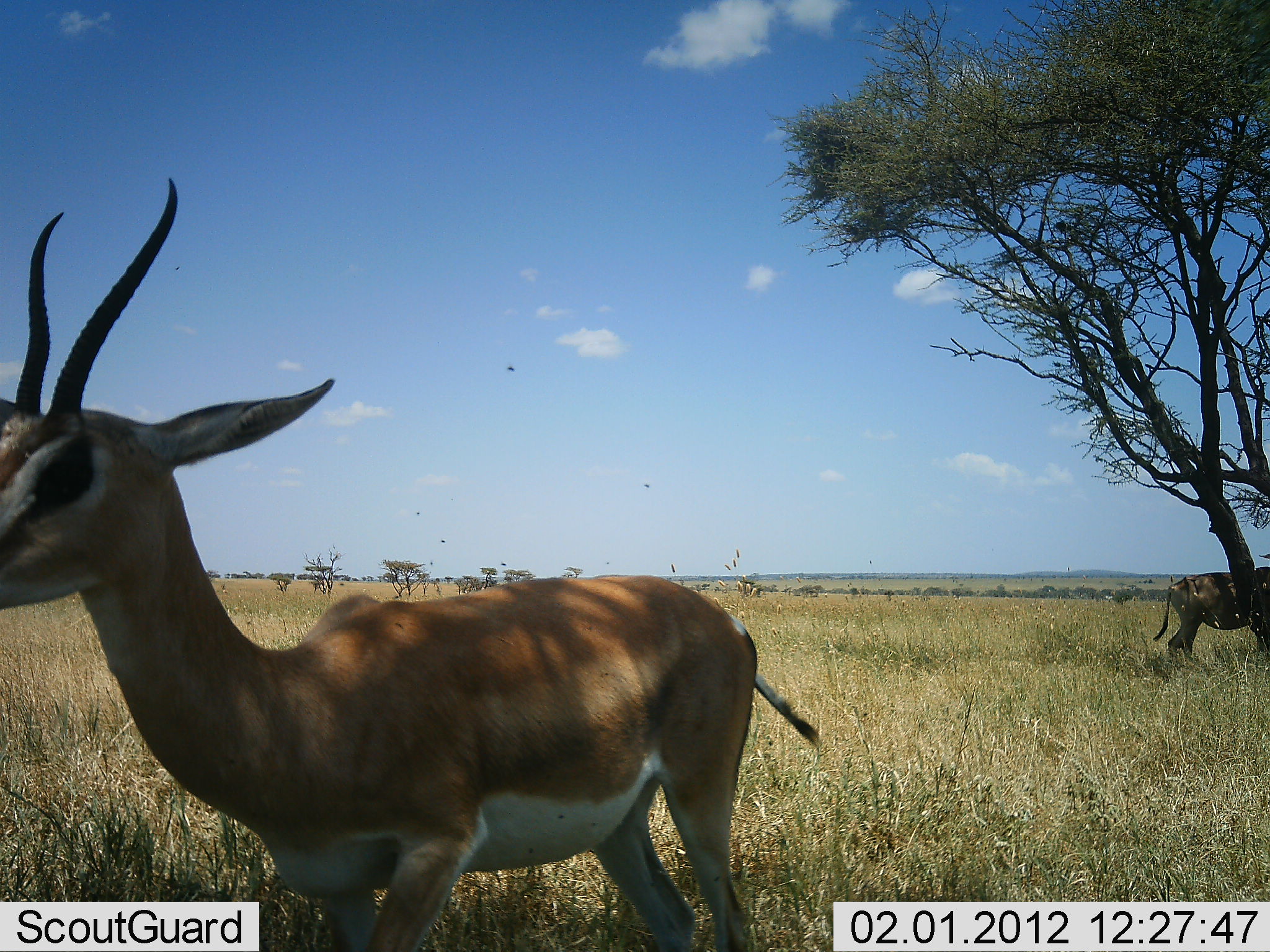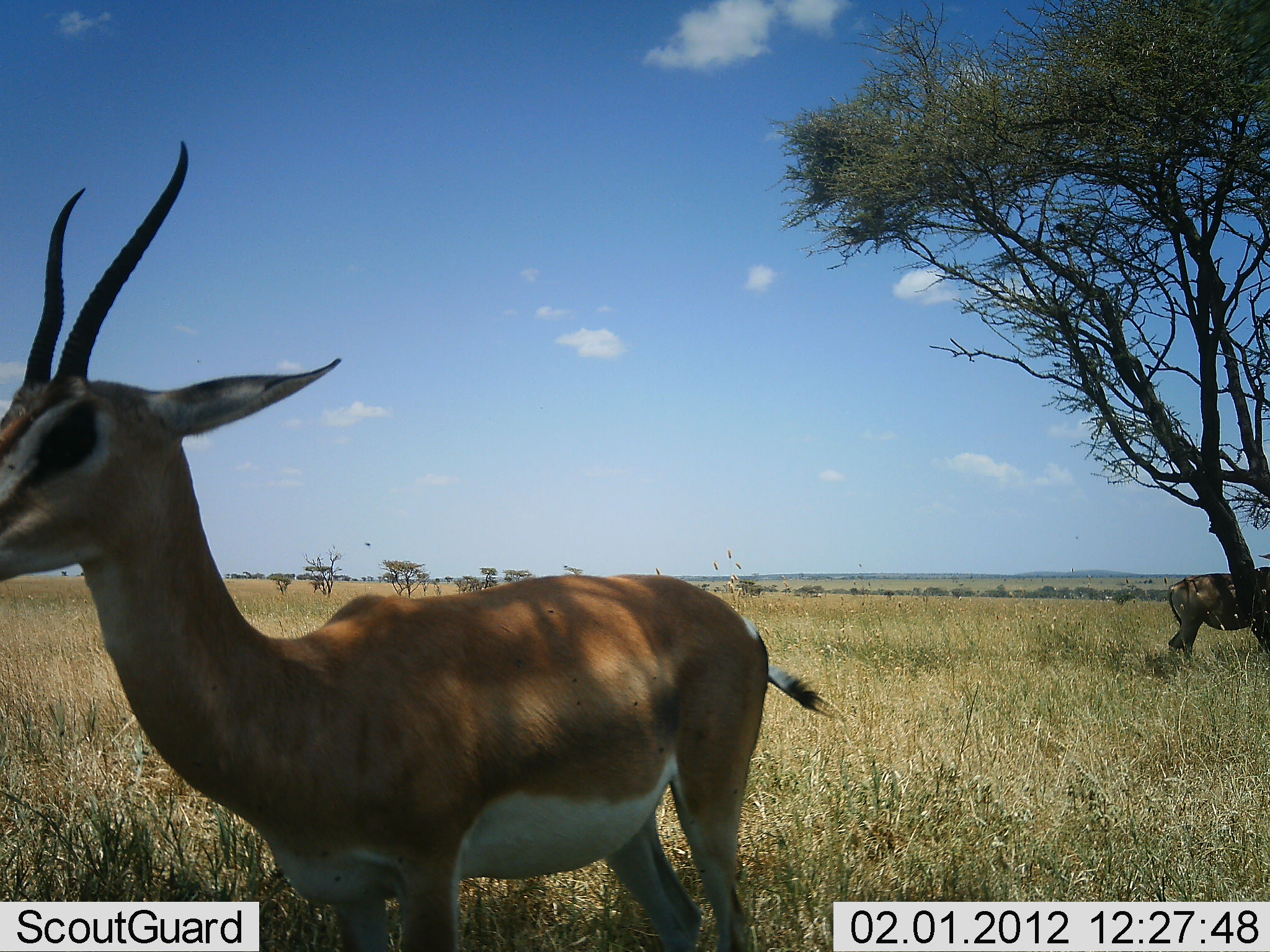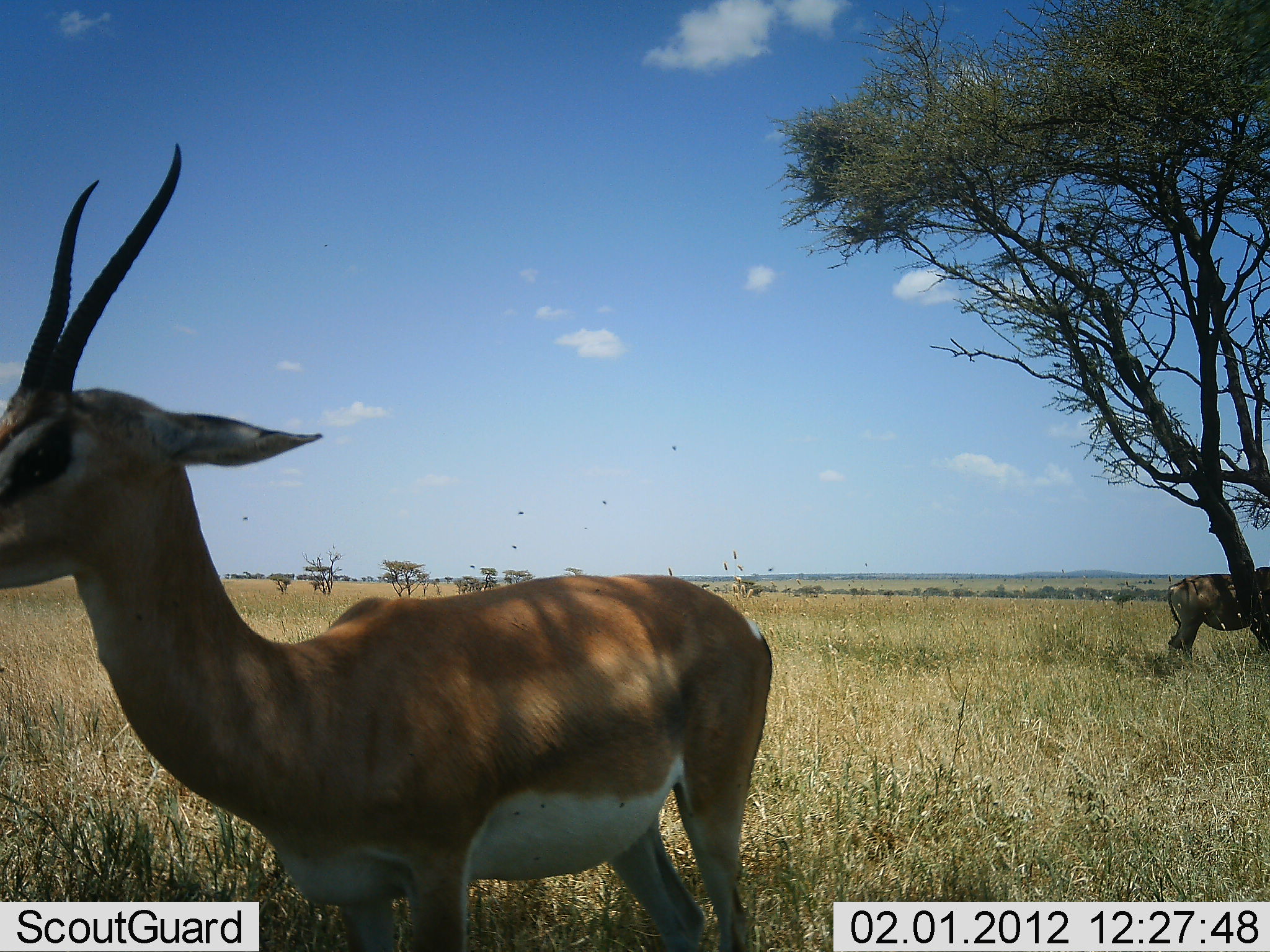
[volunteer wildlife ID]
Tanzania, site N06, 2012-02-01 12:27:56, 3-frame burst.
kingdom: Animalia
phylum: Chordata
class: Mammalia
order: Artiodactyla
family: Bovidae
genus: Nanger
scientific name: Nanger granti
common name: grant's gazelle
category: gazellegrants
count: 1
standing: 100%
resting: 0%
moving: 0%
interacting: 0%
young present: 0%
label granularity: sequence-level